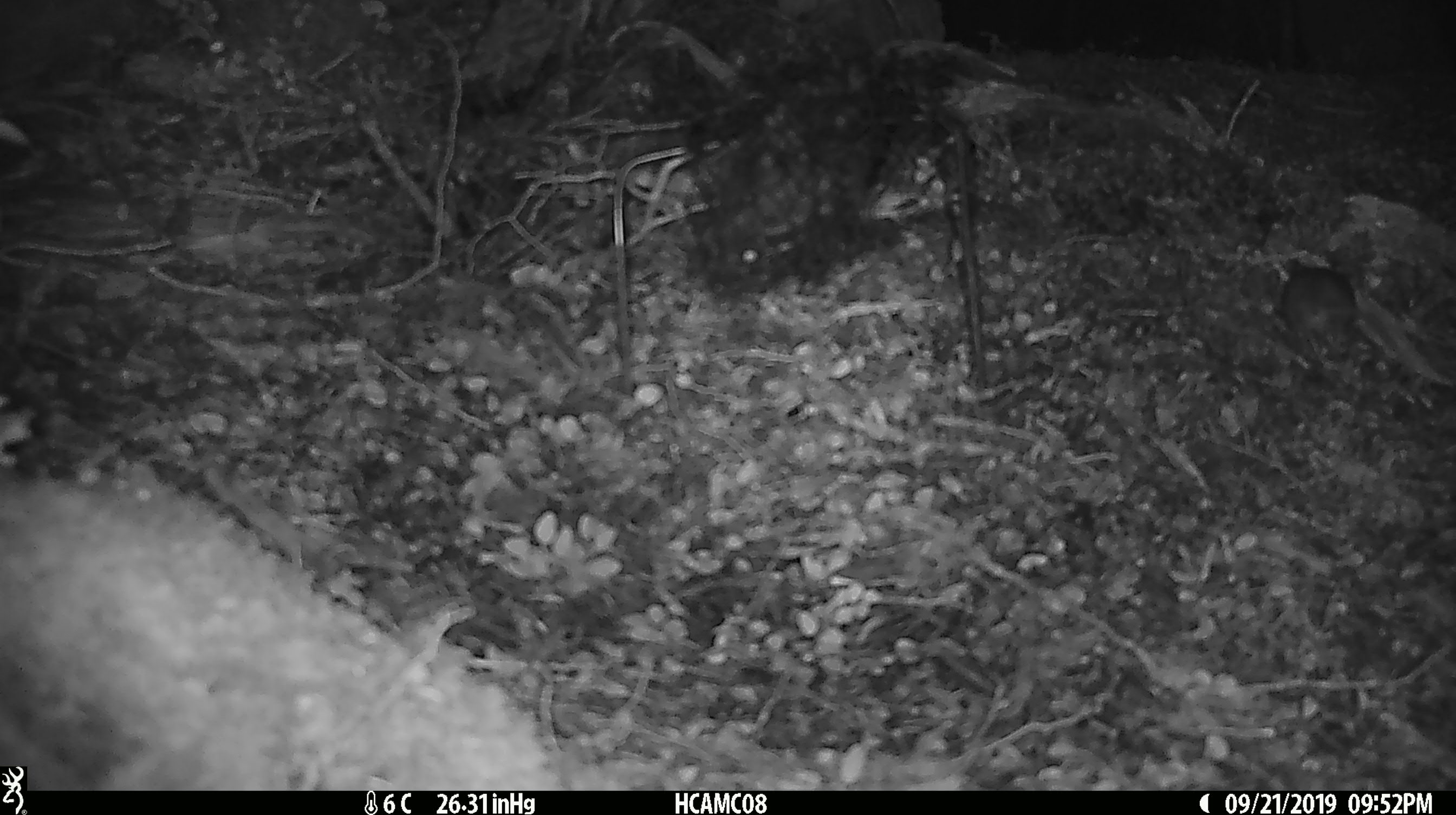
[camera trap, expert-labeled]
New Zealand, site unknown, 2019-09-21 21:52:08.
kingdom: Animalia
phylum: Chordata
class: Mammalia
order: Rodentia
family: Muridae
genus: Mus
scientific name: Mus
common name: mouse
Mouse (Mus).